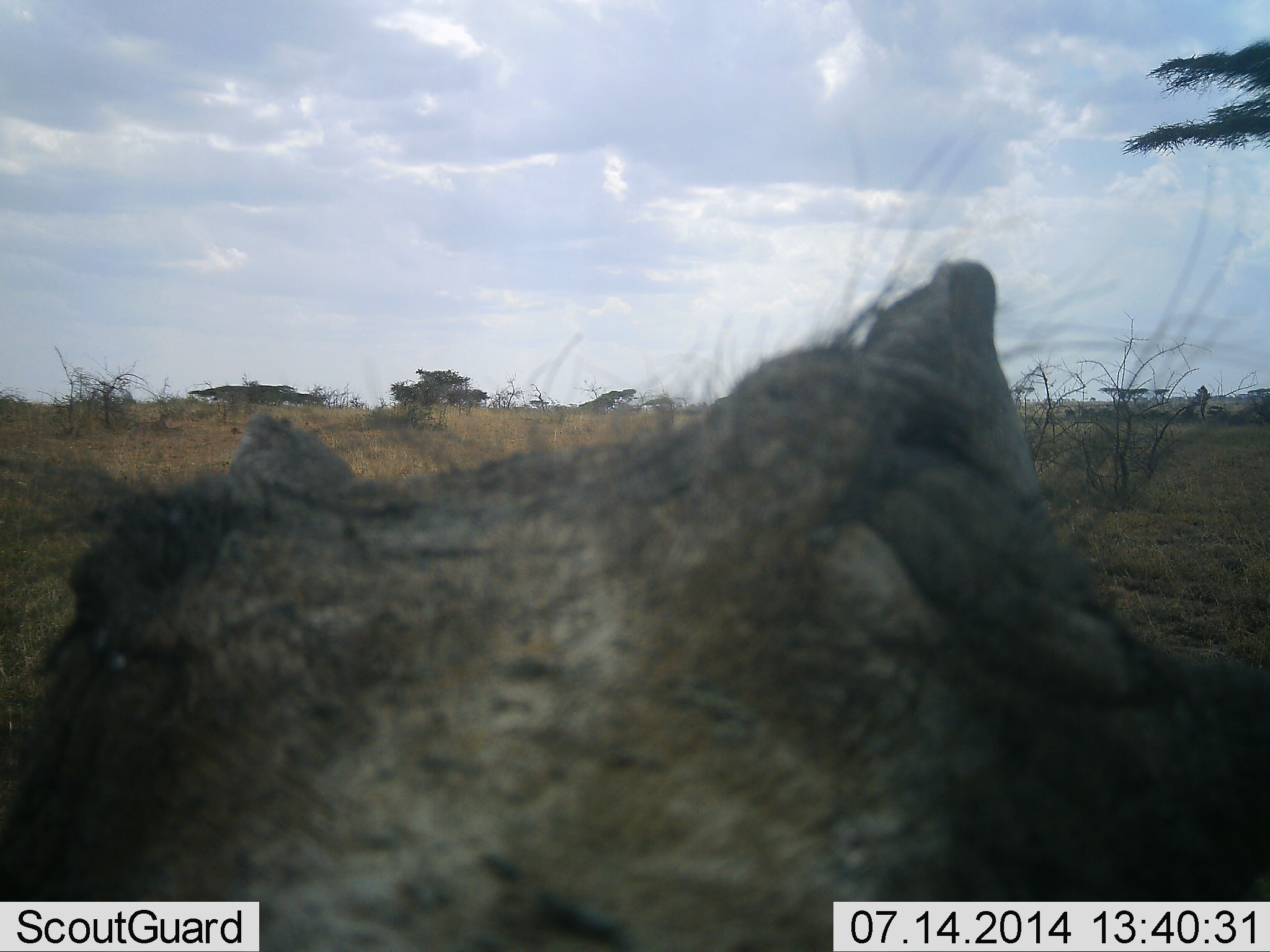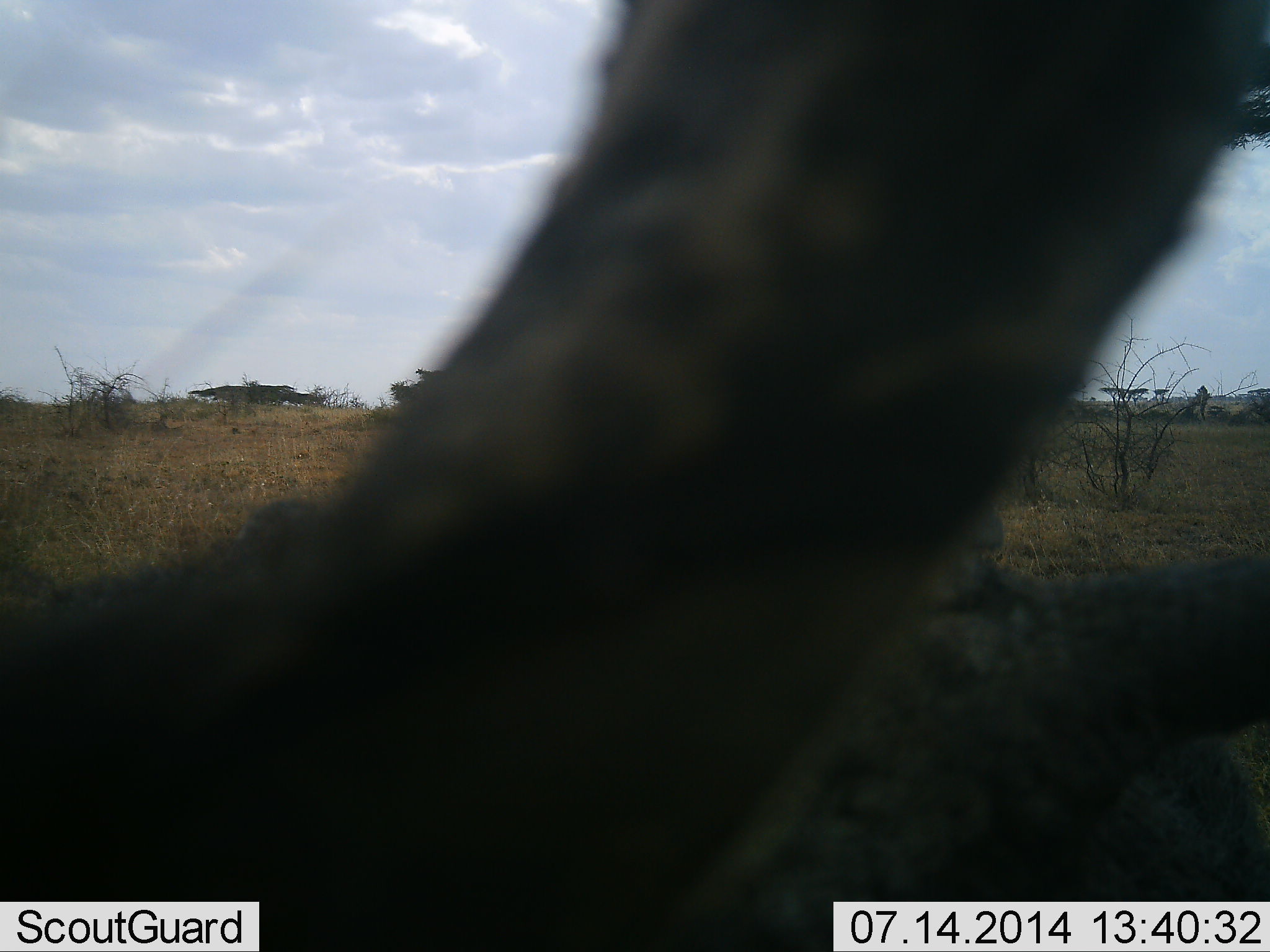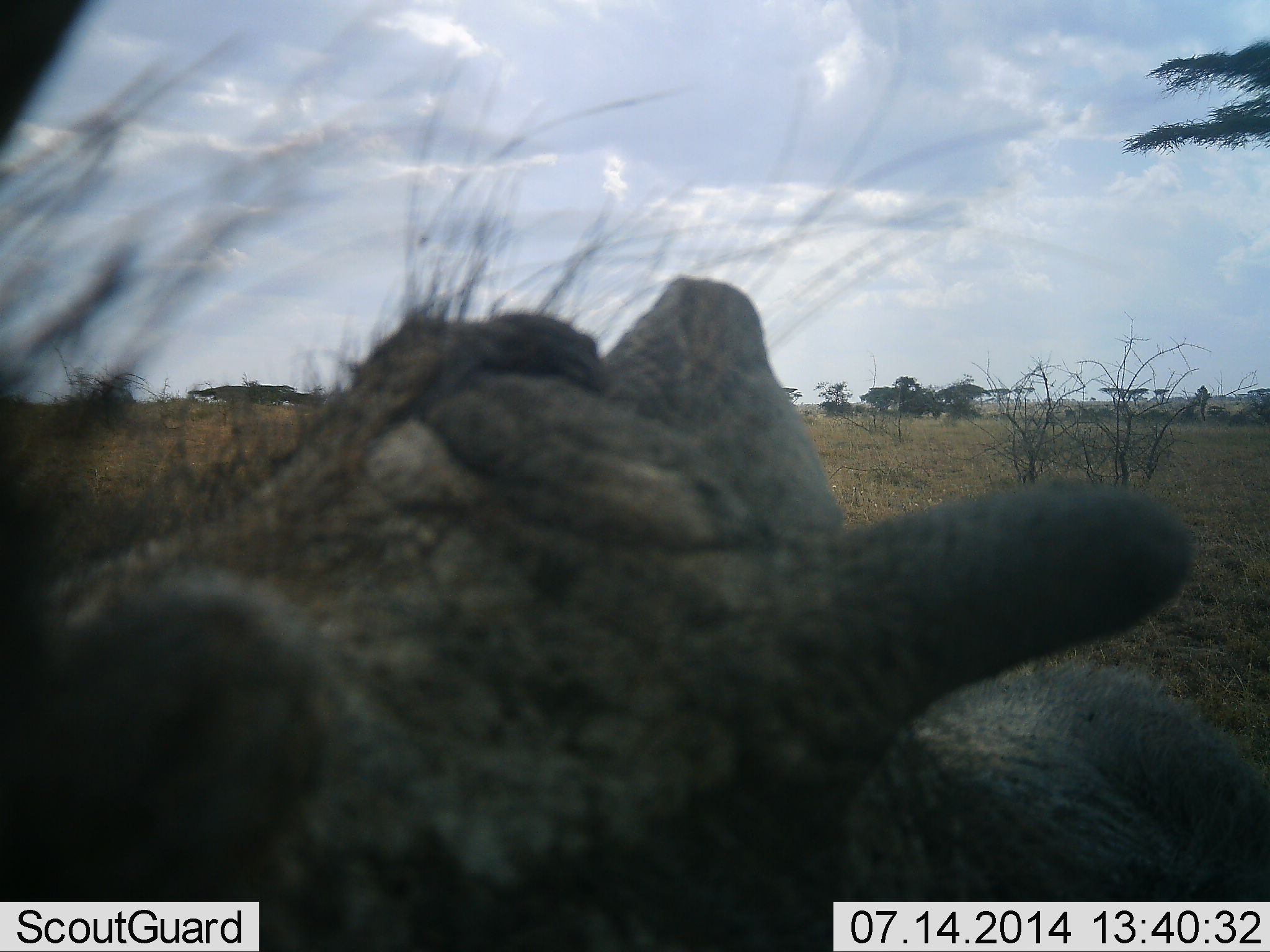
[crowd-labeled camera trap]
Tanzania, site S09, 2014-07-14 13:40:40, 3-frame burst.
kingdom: Animalia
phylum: Chordata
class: Mammalia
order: Artiodactyla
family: Suidae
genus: Phacochoerus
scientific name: Phacochoerus africanus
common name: warthog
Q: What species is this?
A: Warthog (Phacochoerus africanus).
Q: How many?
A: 1.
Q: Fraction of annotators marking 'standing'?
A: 90%.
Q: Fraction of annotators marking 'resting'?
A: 0%.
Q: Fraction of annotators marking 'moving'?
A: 20%.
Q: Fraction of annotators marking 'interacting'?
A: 10%.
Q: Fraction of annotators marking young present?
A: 0%.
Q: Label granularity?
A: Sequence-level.